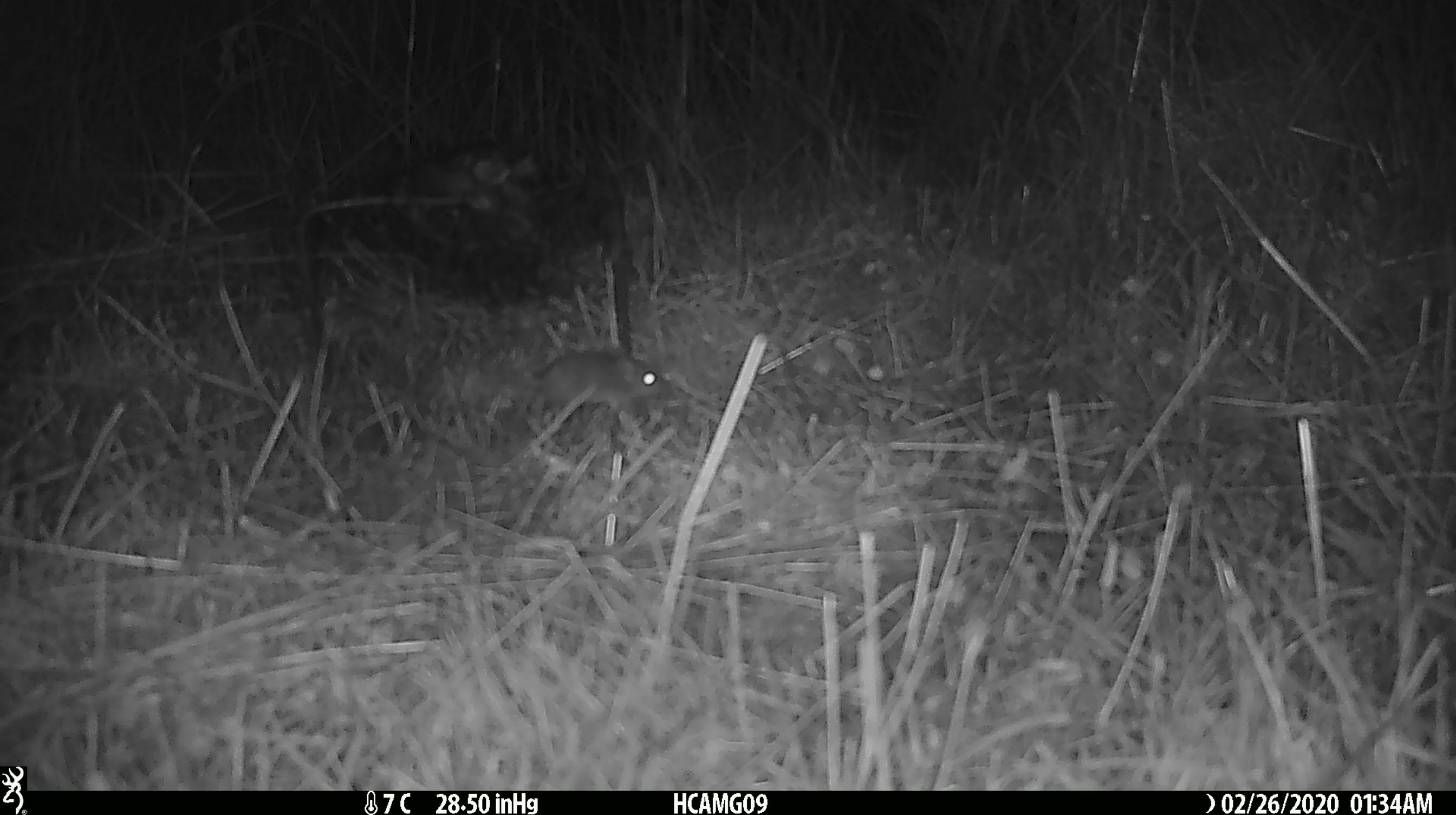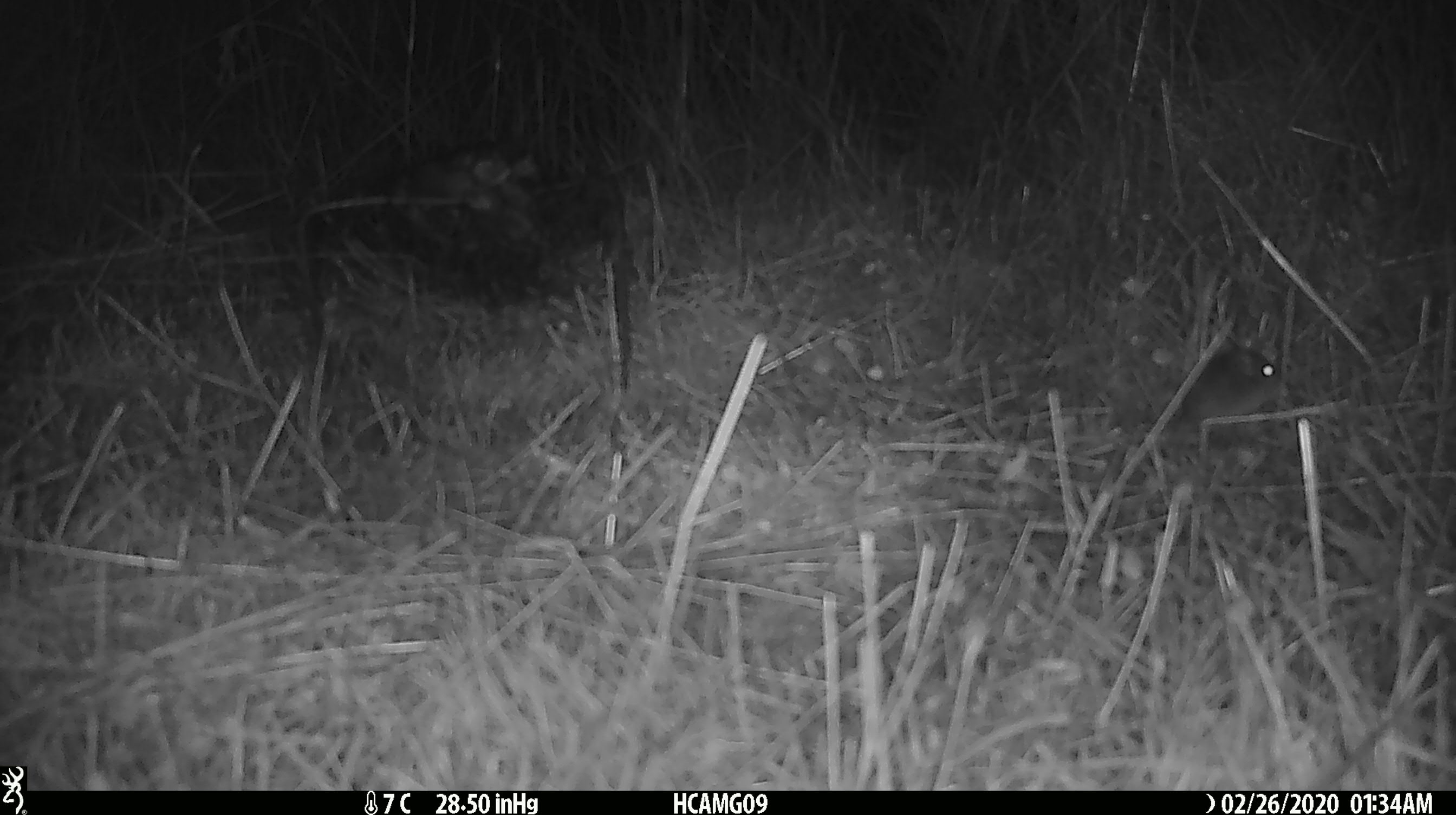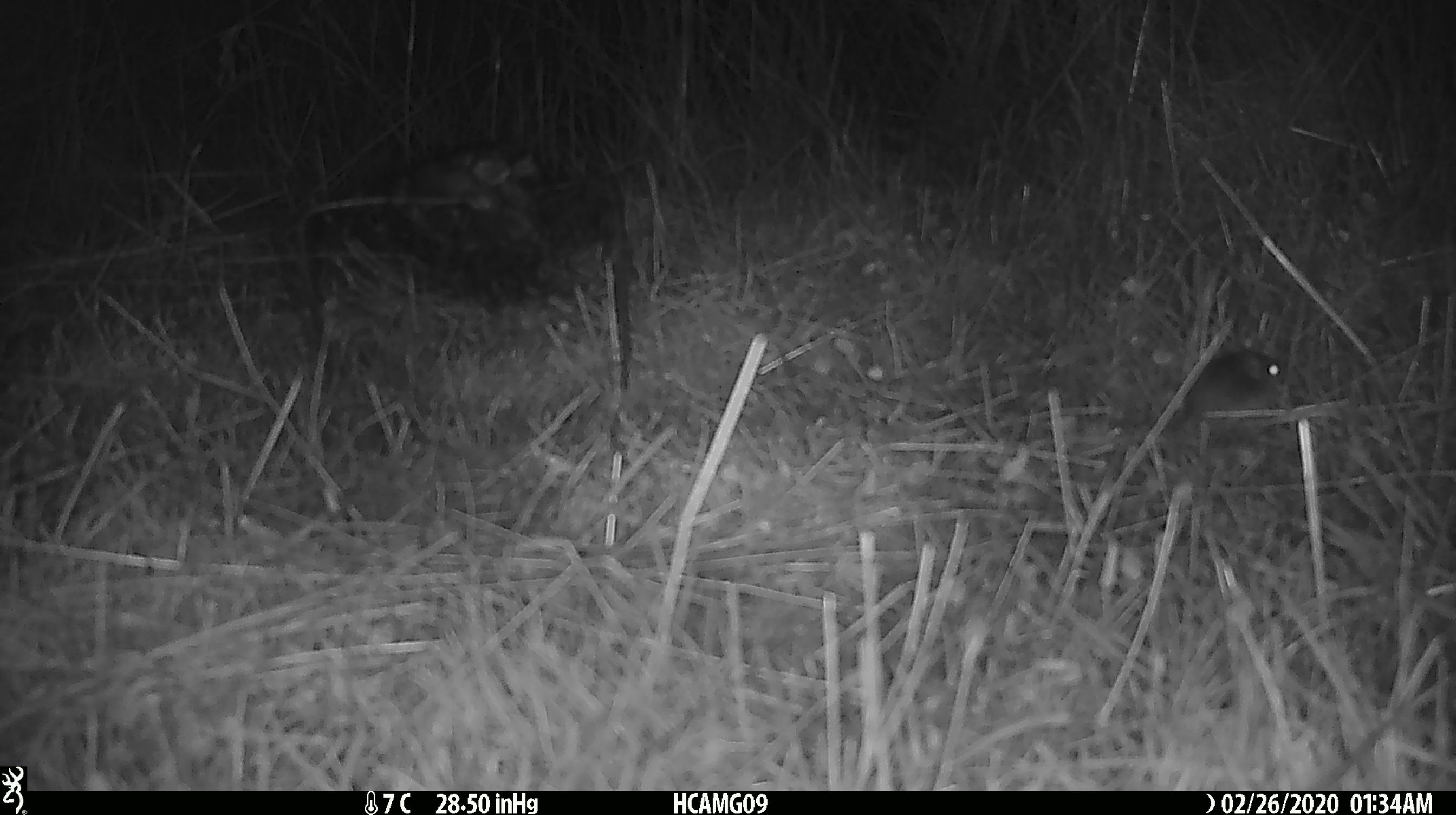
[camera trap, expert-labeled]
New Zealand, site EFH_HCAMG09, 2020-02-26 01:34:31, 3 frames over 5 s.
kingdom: Animalia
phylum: Chordata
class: Mammalia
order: Rodentia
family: Muridae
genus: Mus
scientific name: Mus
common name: mouse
Mouse (Mus).